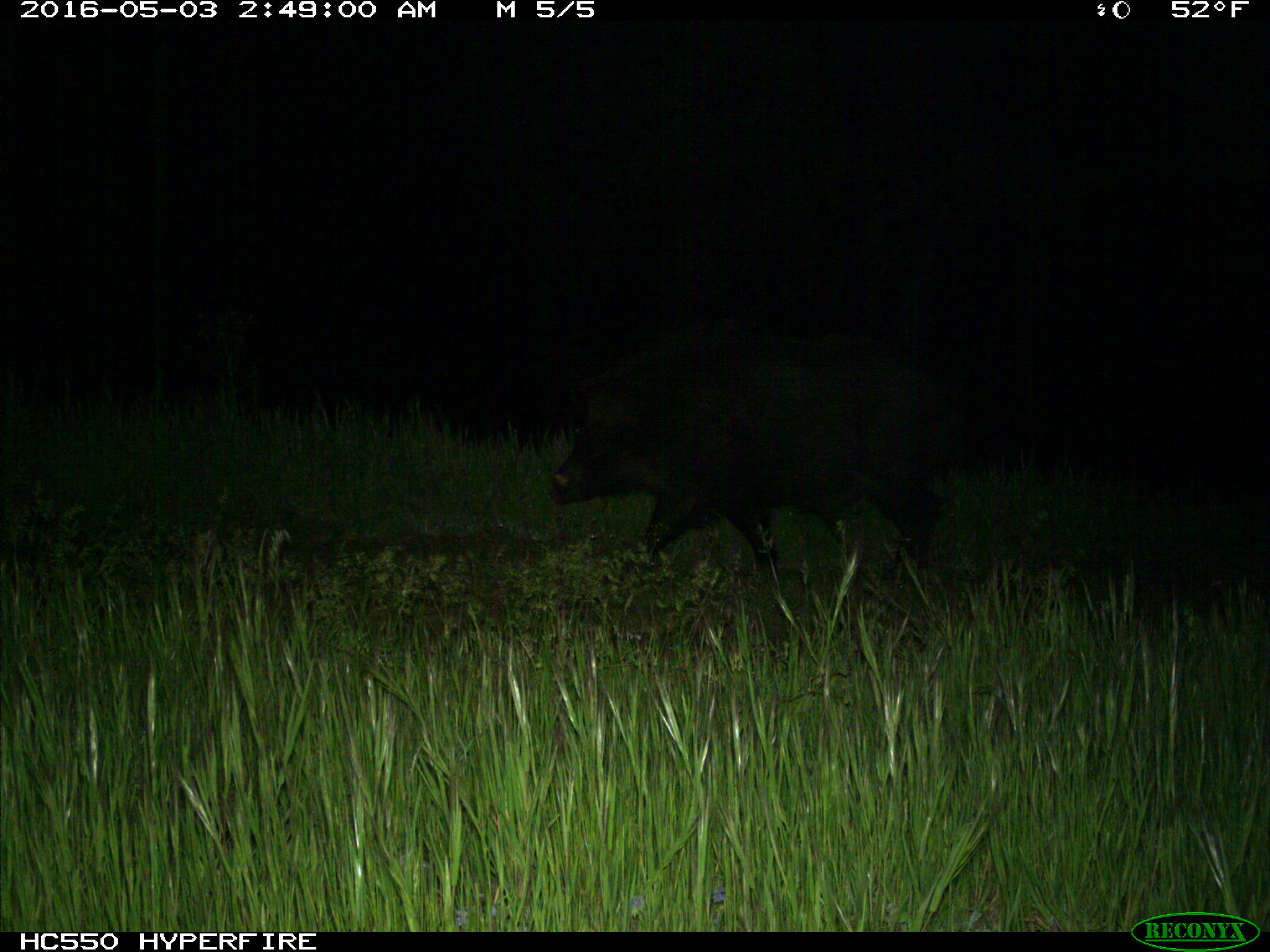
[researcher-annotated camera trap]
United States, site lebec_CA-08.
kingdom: Animalia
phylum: Chordata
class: Mammalia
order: Artiodactyla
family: Suidae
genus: Sus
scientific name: Sus scrofa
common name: wild boar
Sus scrofa (wild boar).